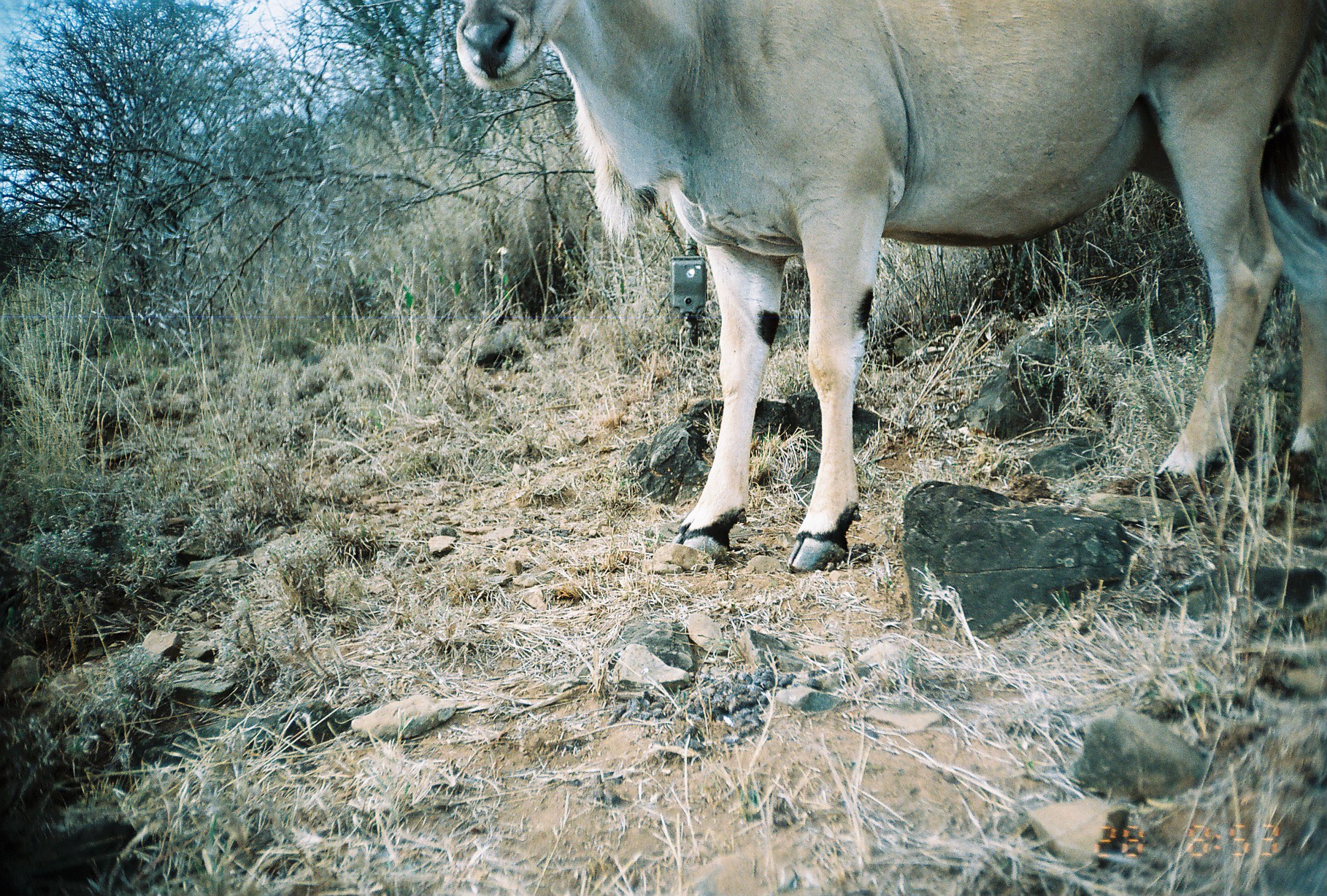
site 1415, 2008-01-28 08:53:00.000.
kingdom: Animalia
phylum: Chordata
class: Mammalia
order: Artiodactyla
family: Bovidae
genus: Tragelaphus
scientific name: Tragelaphus oryx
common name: eland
Tragelaphus oryx (eland), count 1.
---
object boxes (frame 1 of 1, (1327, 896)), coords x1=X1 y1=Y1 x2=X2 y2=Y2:
tragelaphus oryx: x1=455 y1=1 x2=1326 y2=574